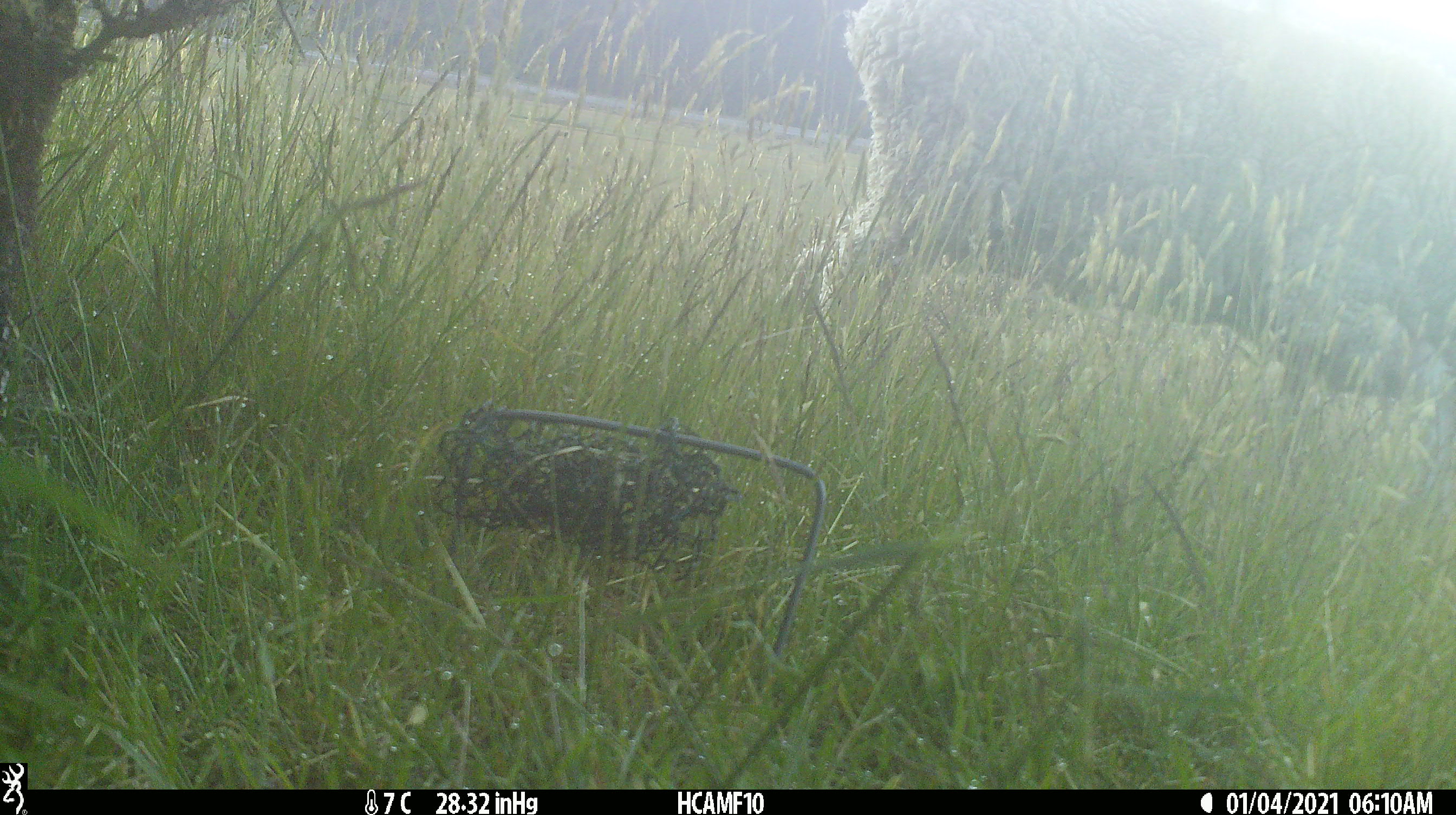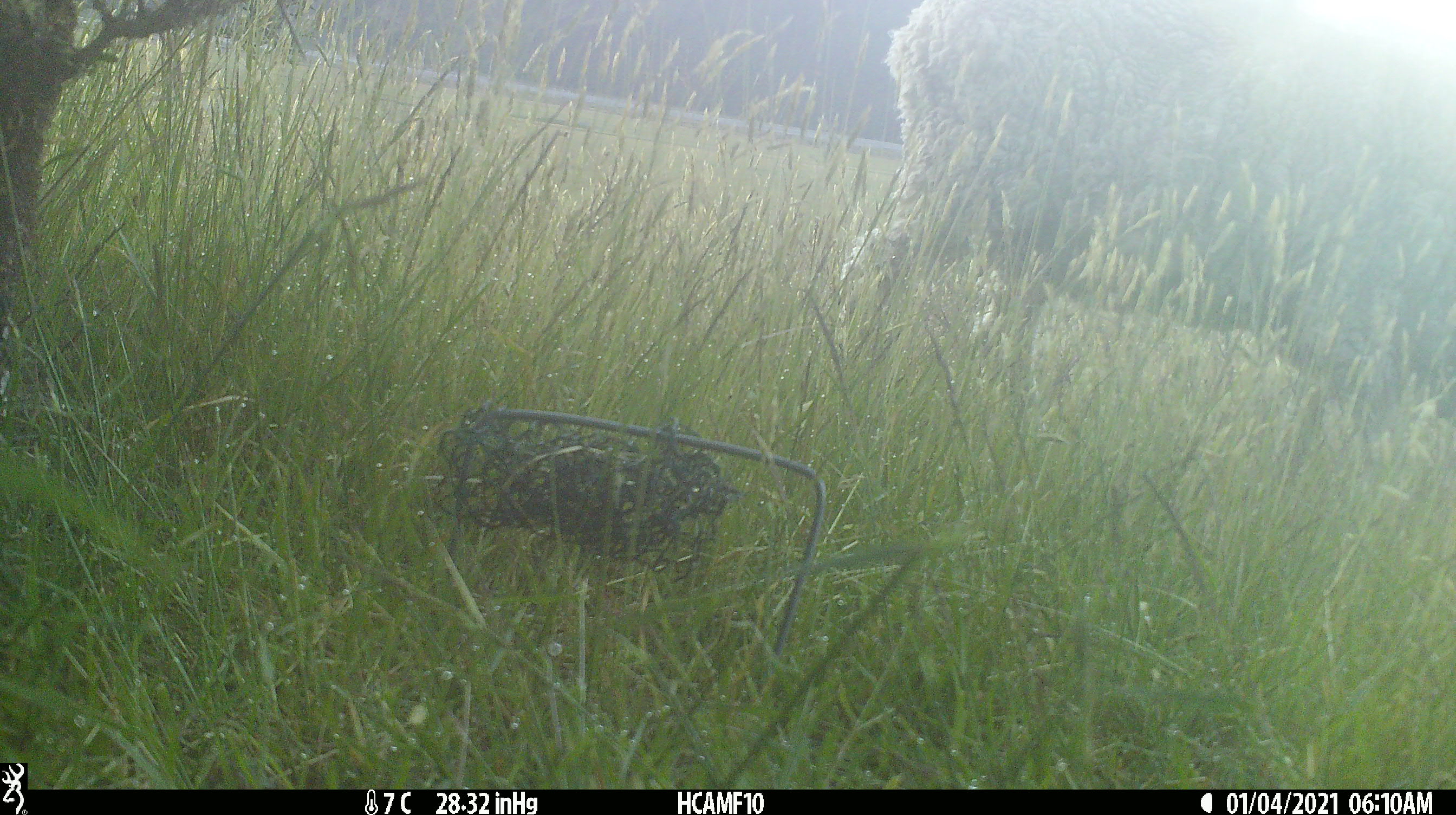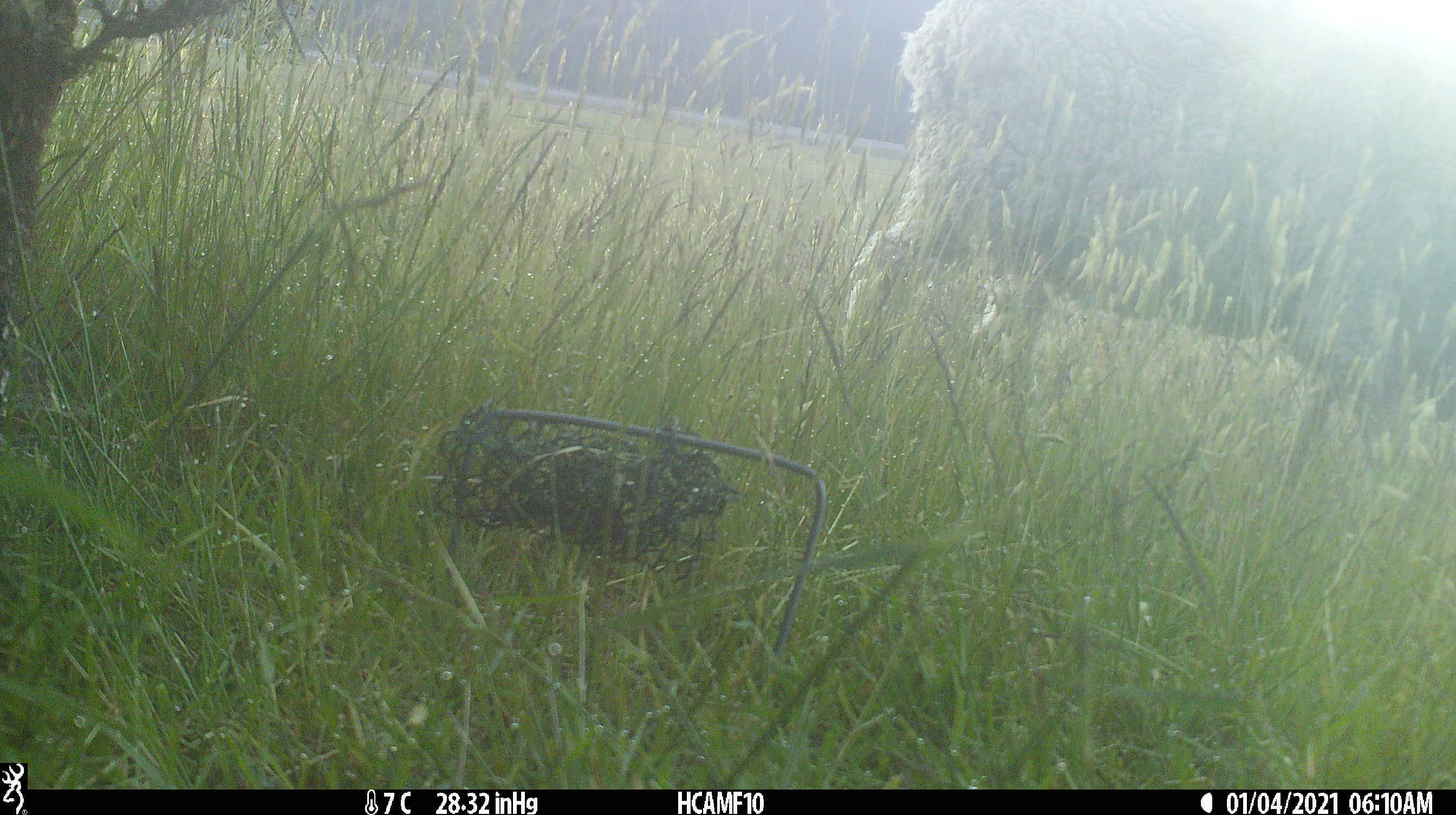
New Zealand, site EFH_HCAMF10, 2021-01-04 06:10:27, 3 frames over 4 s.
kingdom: Animalia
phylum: Chordata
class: Mammalia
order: Artiodactyla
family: Bovidae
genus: Ovis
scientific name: Ovis aries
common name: domestic sheep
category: sheep